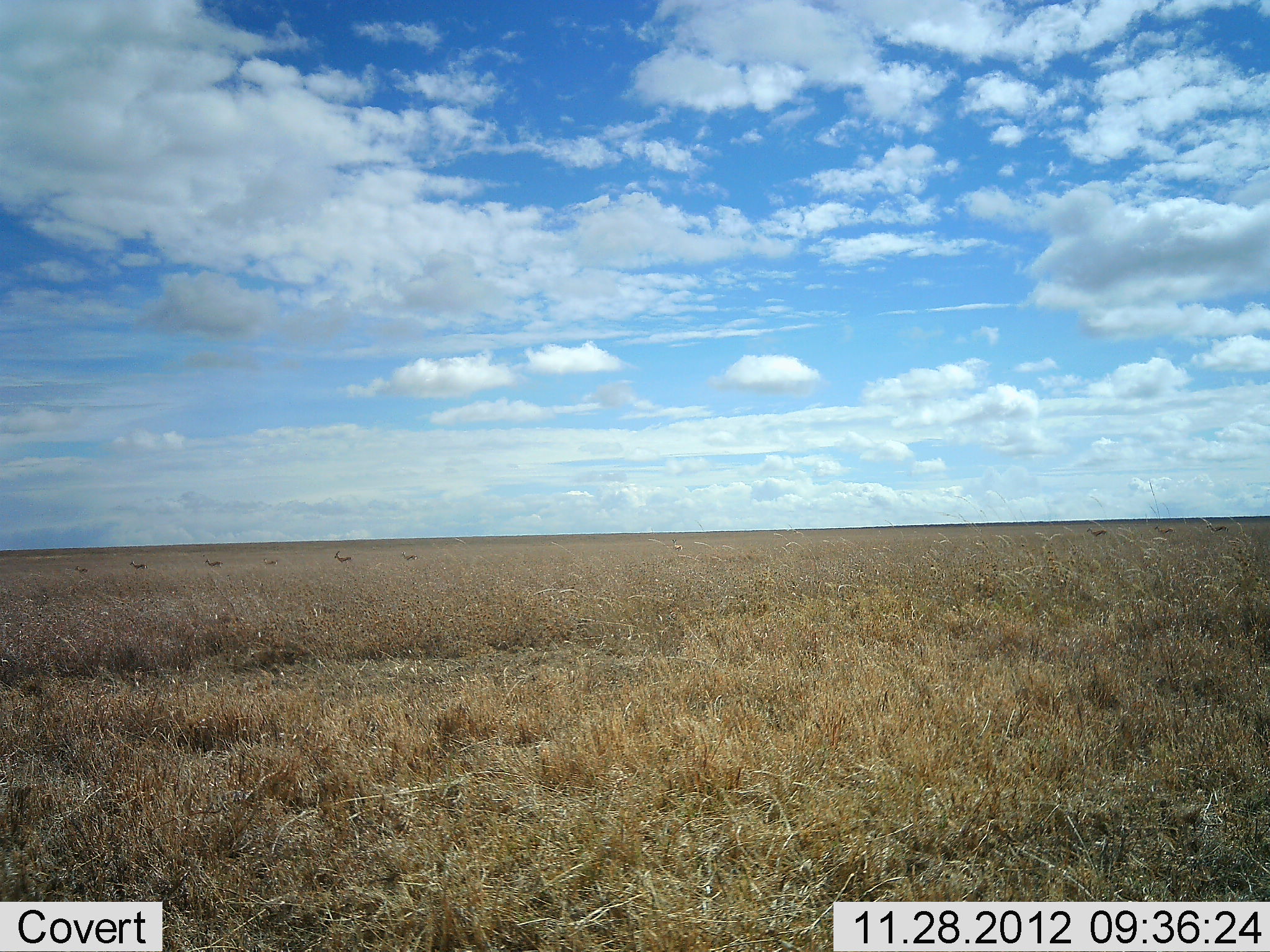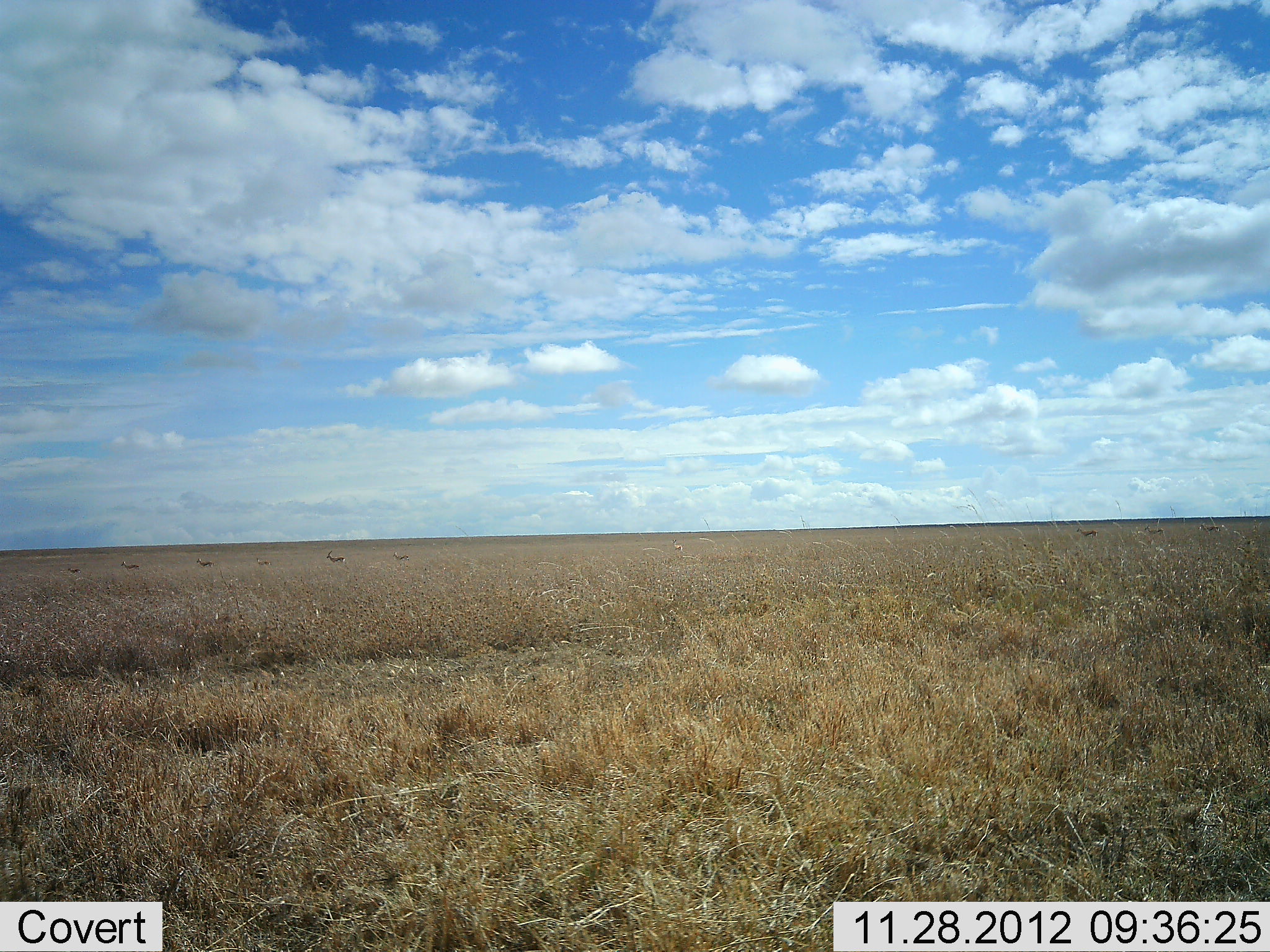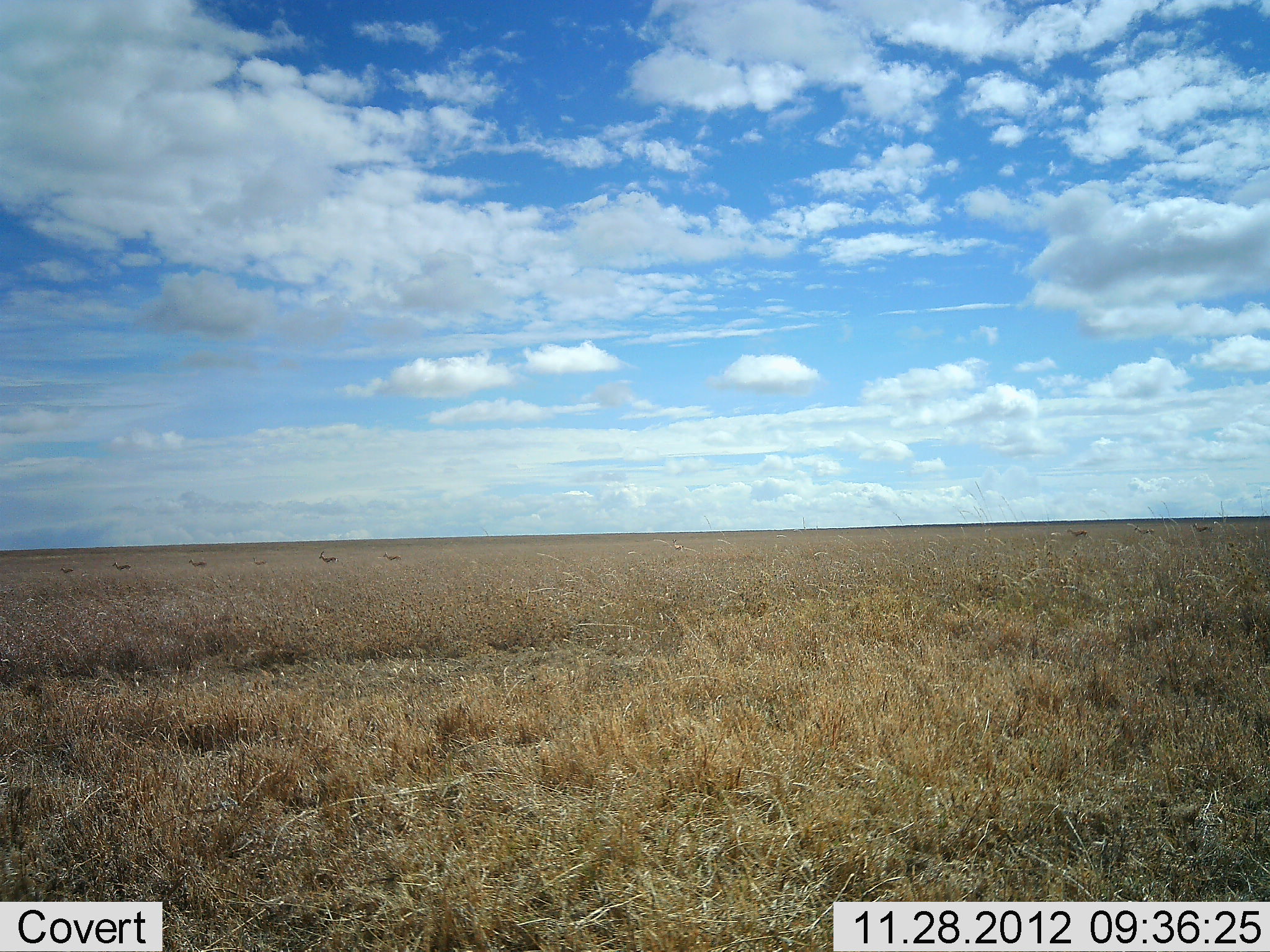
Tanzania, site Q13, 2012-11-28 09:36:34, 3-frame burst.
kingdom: Animalia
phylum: Chordata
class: Mammalia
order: Artiodactyla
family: Bovidae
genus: Eudorcas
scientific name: Eudorcas thomsonii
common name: thomson's gazelle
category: gazellethomsons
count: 6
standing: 18%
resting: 0%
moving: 91%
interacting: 0%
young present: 18%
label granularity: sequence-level